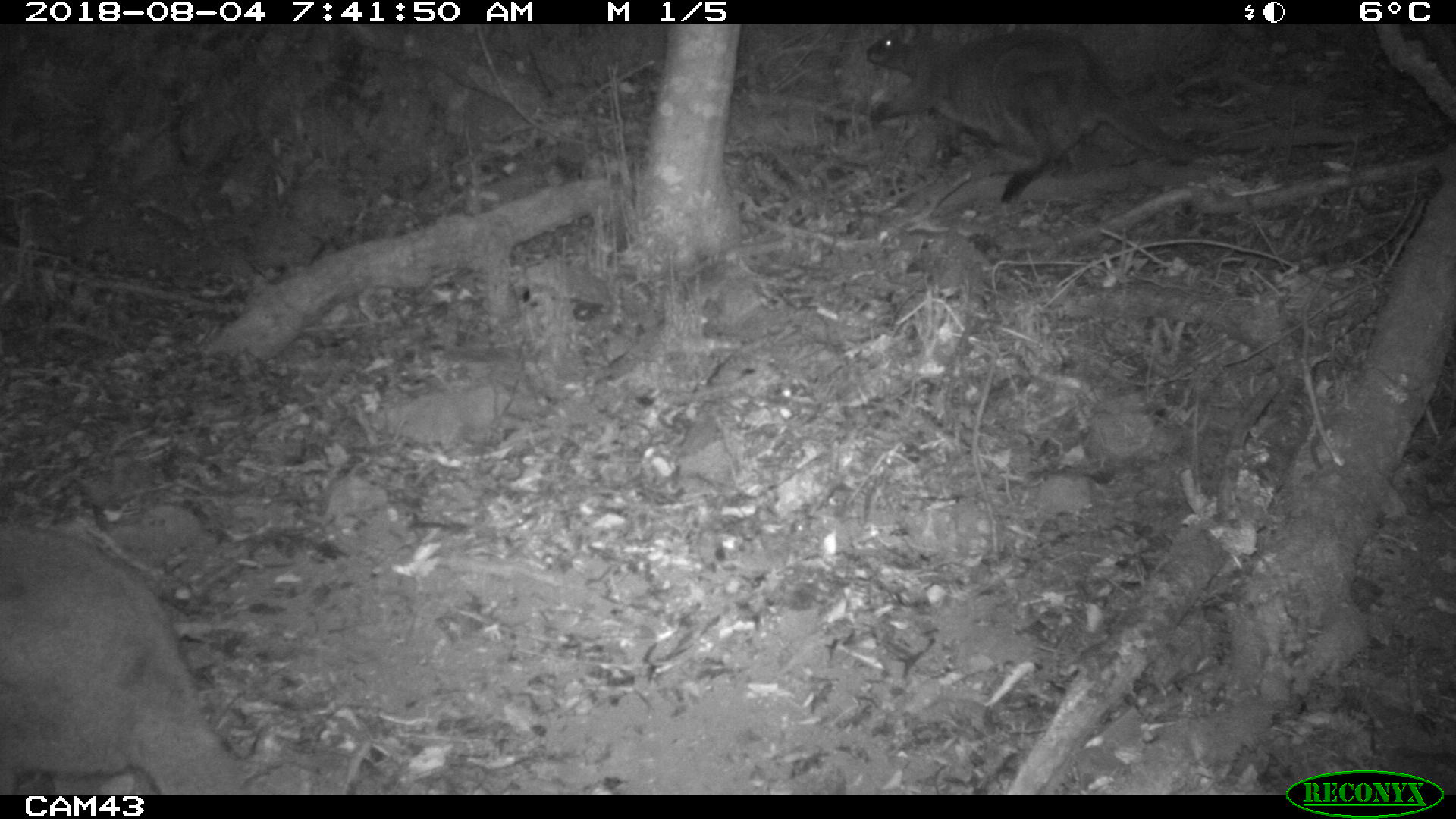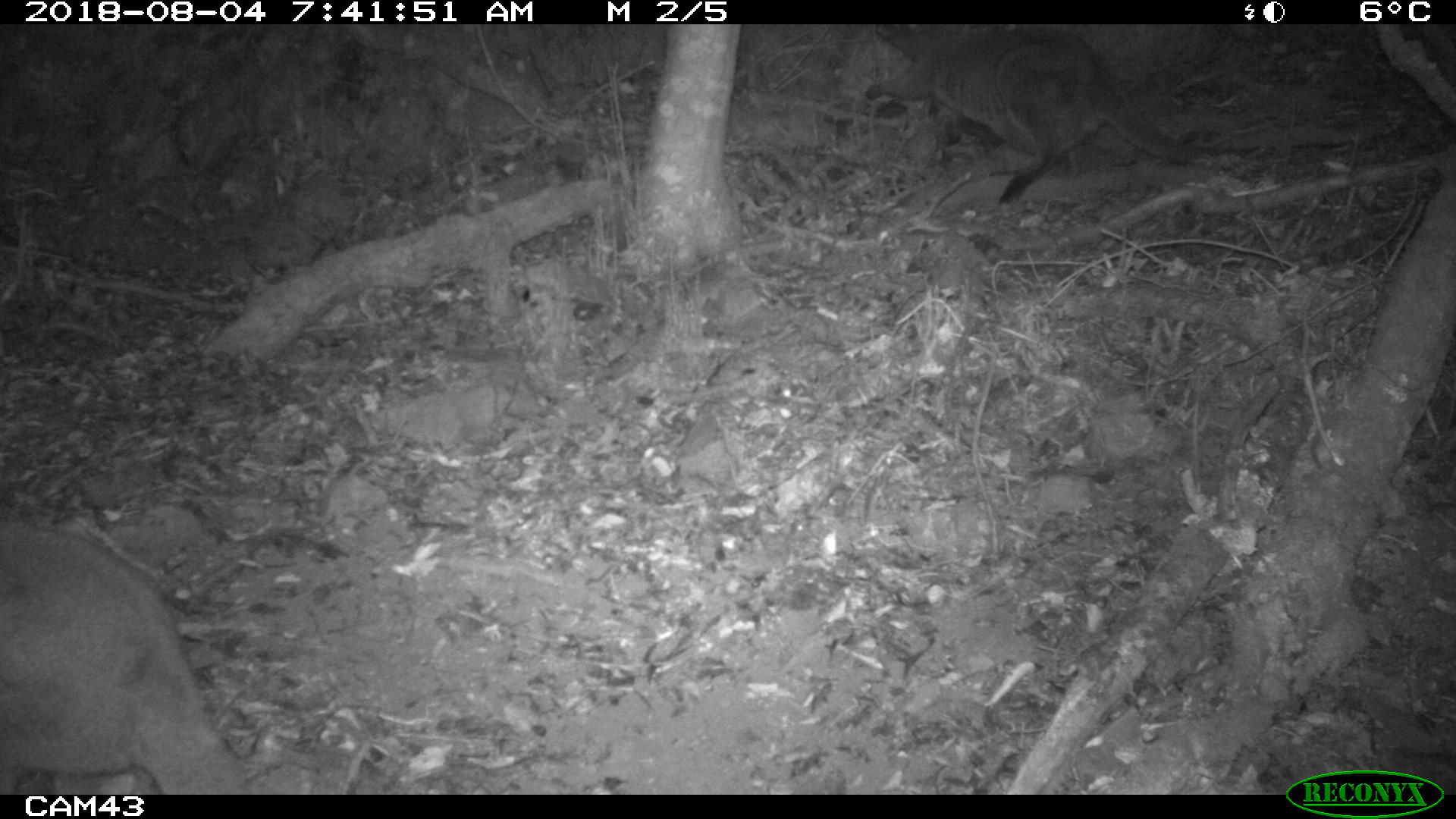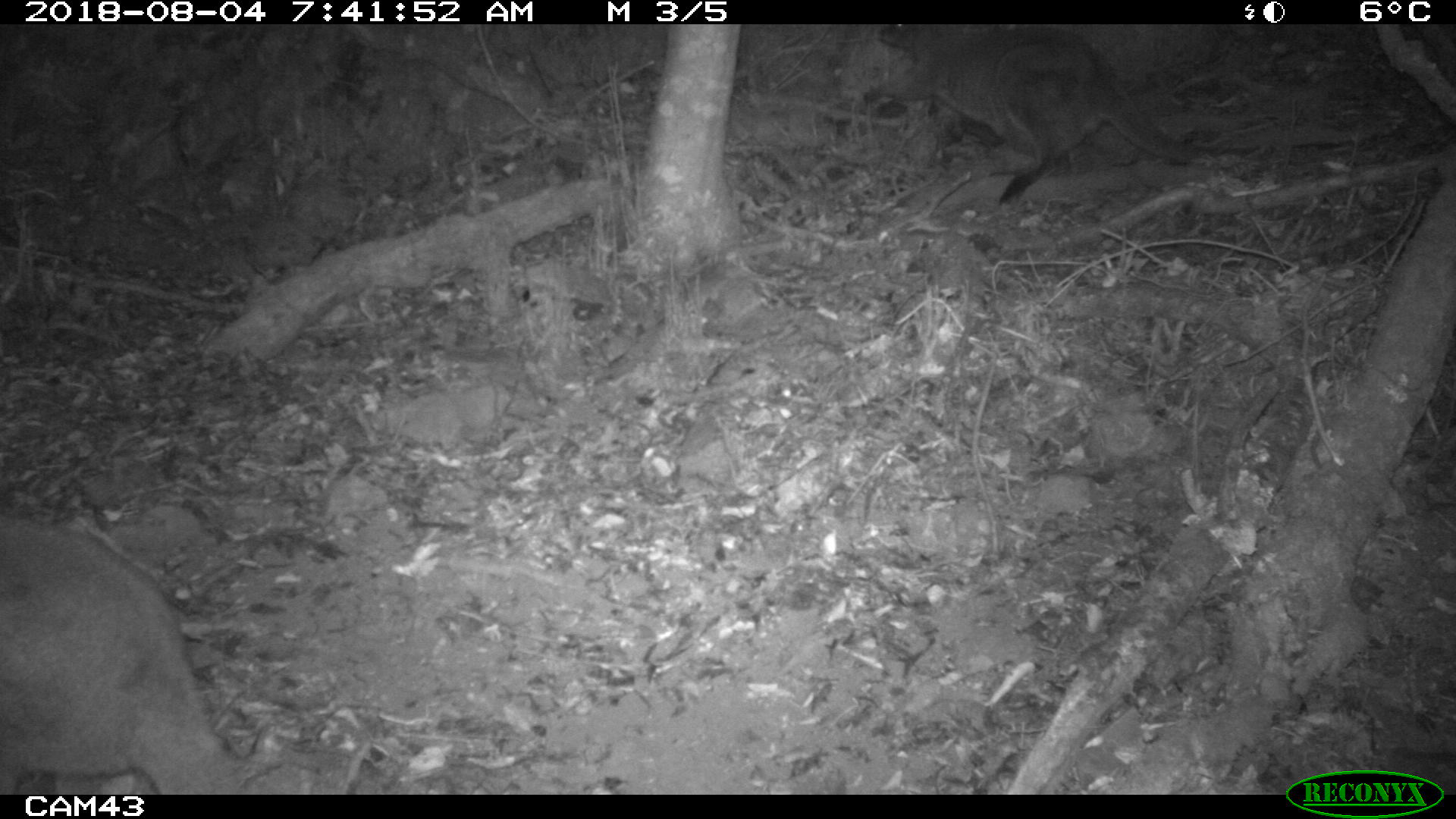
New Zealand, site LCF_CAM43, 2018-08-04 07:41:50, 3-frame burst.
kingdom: Animalia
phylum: Chordata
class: Mammalia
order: Diprotodontia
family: Macropodidae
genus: Notamacropus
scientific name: Notamacropus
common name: wallaby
Wallaby (Notamacropus).